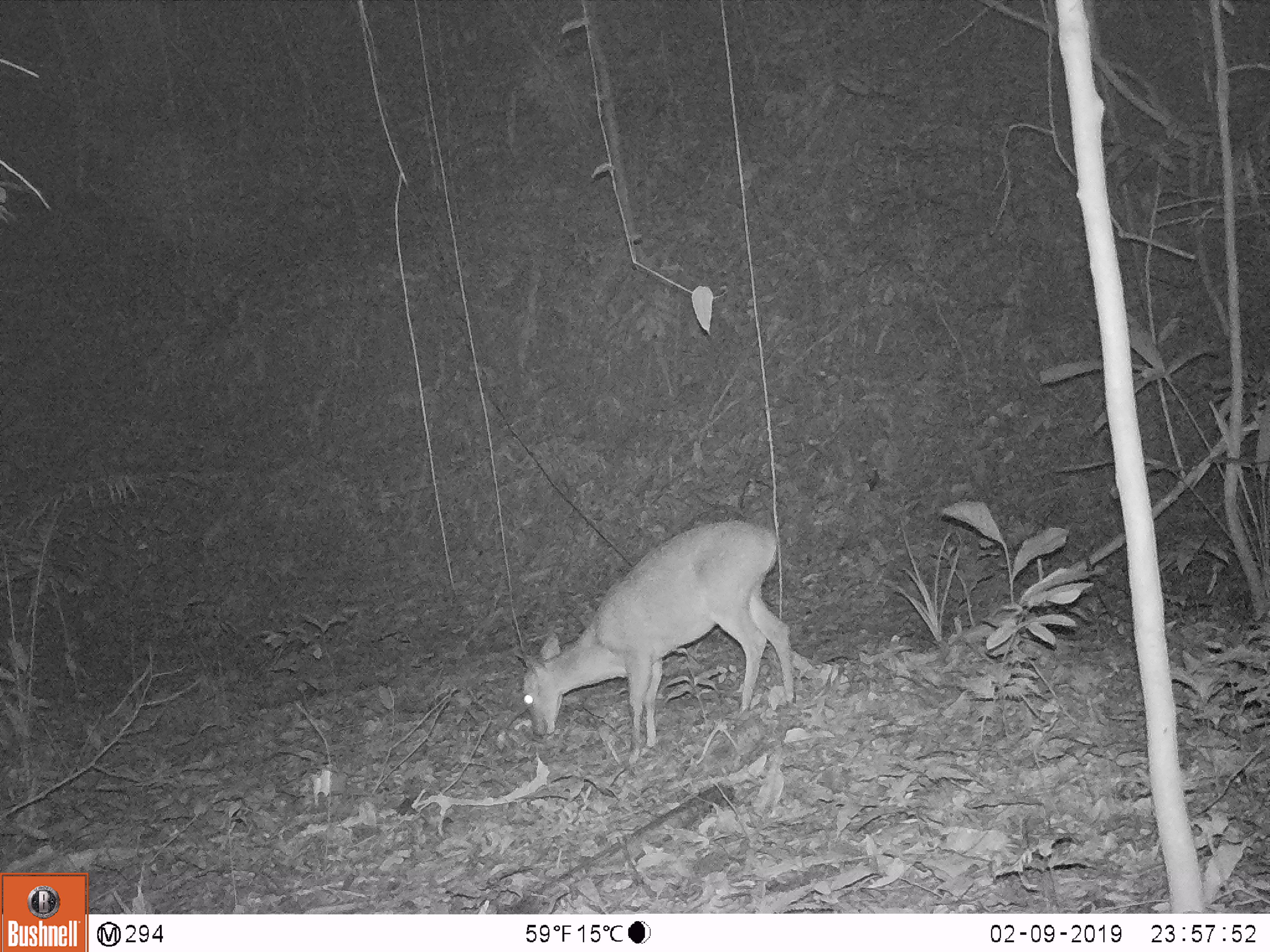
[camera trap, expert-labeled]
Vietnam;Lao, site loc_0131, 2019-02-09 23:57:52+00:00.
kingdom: Animalia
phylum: Chordata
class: Mammalia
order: Artiodactyla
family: Cervidae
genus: Muntiacus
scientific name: Muntiacus vuquangensis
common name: large-antlered muntjac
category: large antlered muntjac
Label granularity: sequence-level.